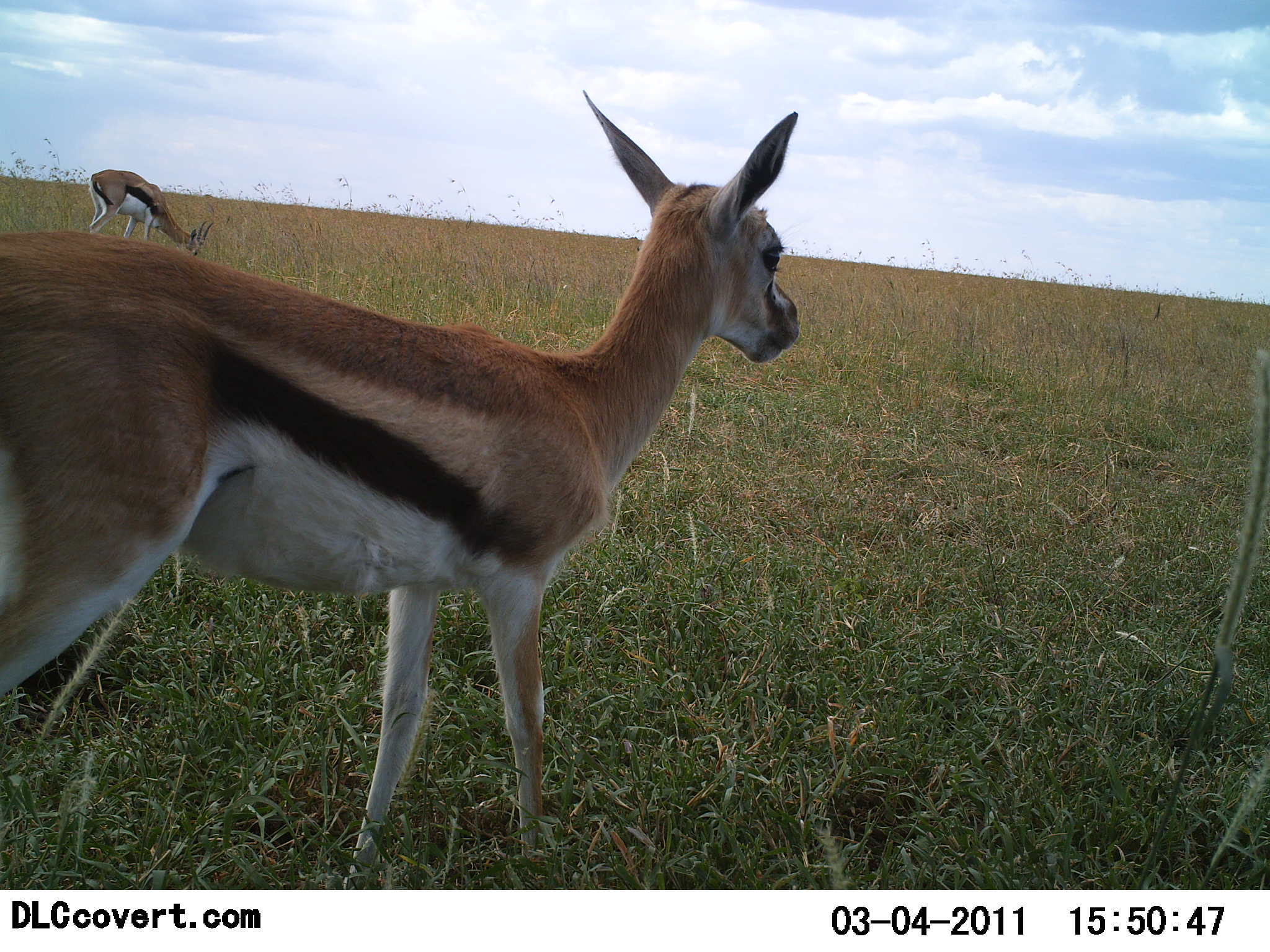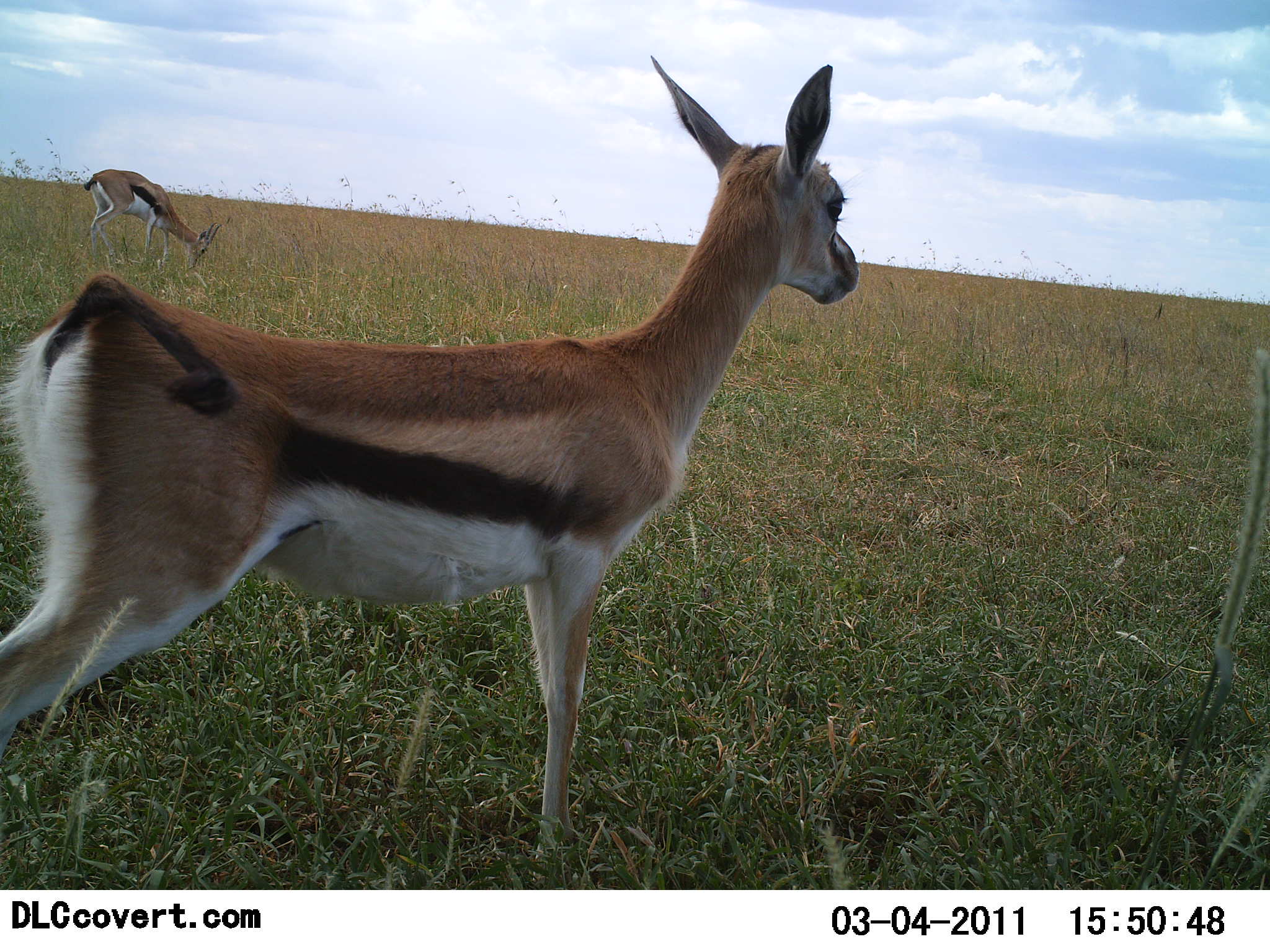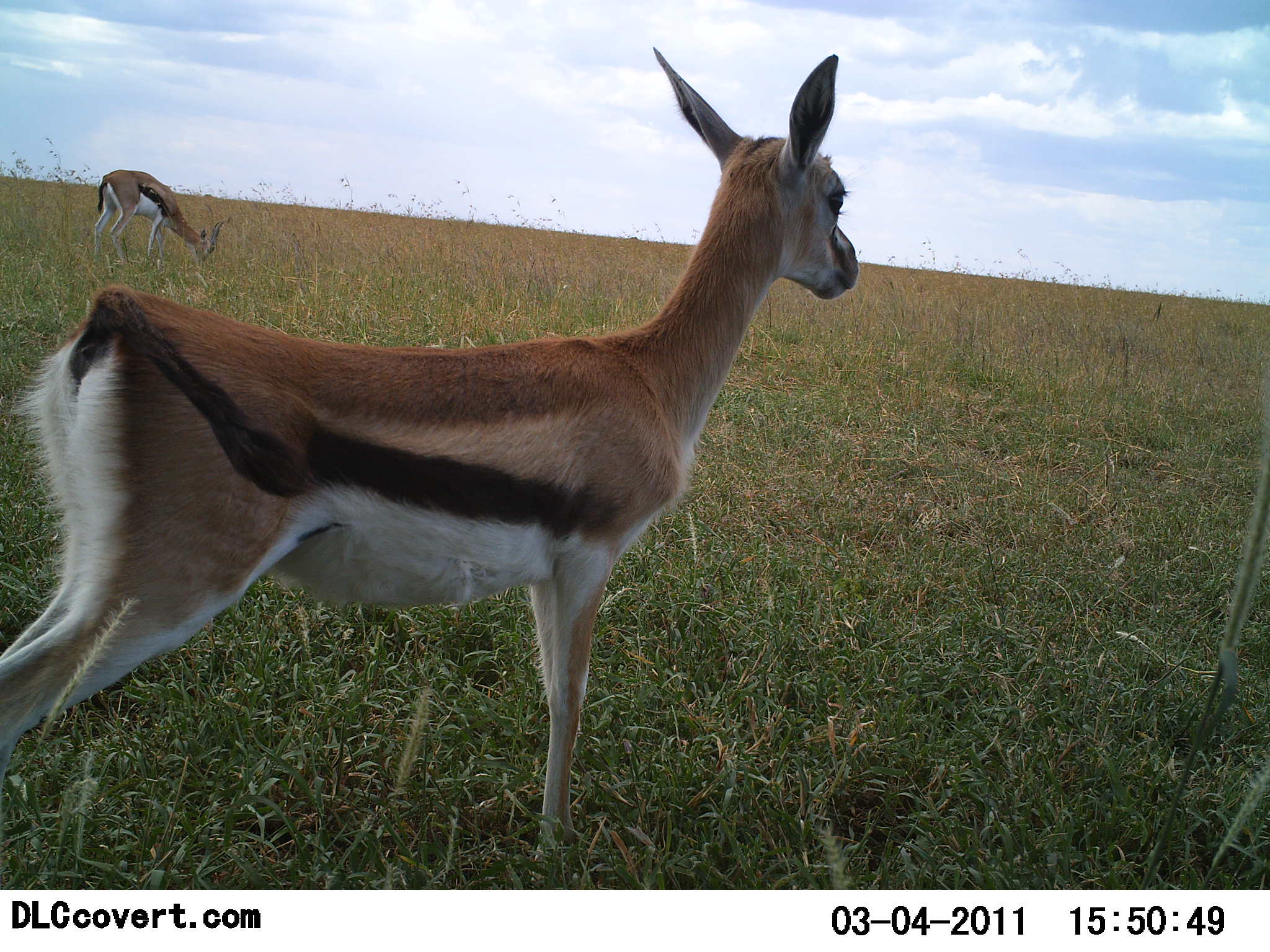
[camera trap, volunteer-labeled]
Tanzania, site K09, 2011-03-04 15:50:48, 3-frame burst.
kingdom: Animalia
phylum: Chordata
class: Mammalia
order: Artiodactyla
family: Bovidae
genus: Eudorcas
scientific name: Eudorcas thomsonii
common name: thomson's gazelle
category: gazellethomsons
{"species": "gazellethomsons (thomson's gazelle) (Eudorcas thomsonii)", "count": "2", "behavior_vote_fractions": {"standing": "60%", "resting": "0%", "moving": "20%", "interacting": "0%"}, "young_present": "20%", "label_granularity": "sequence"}